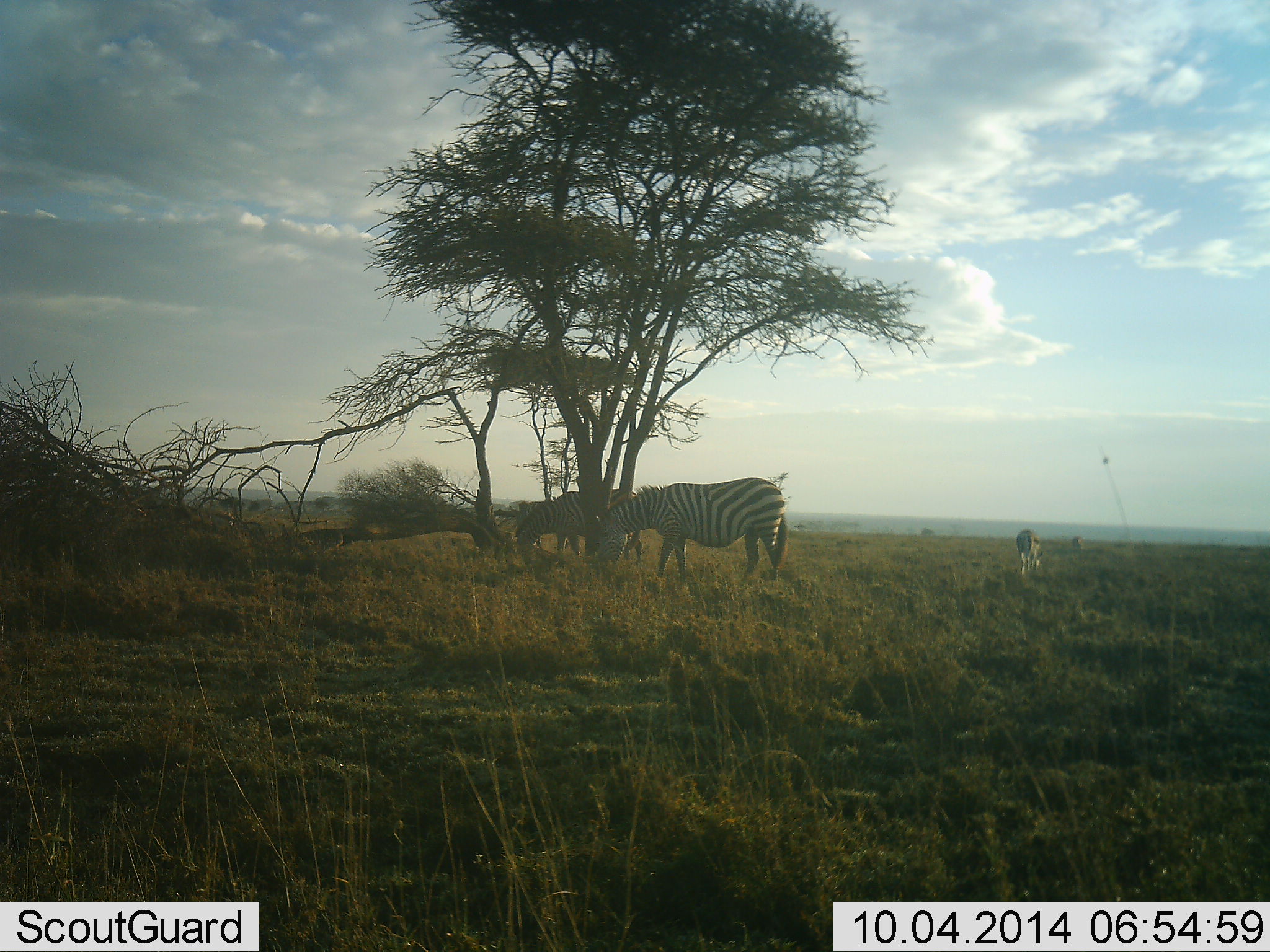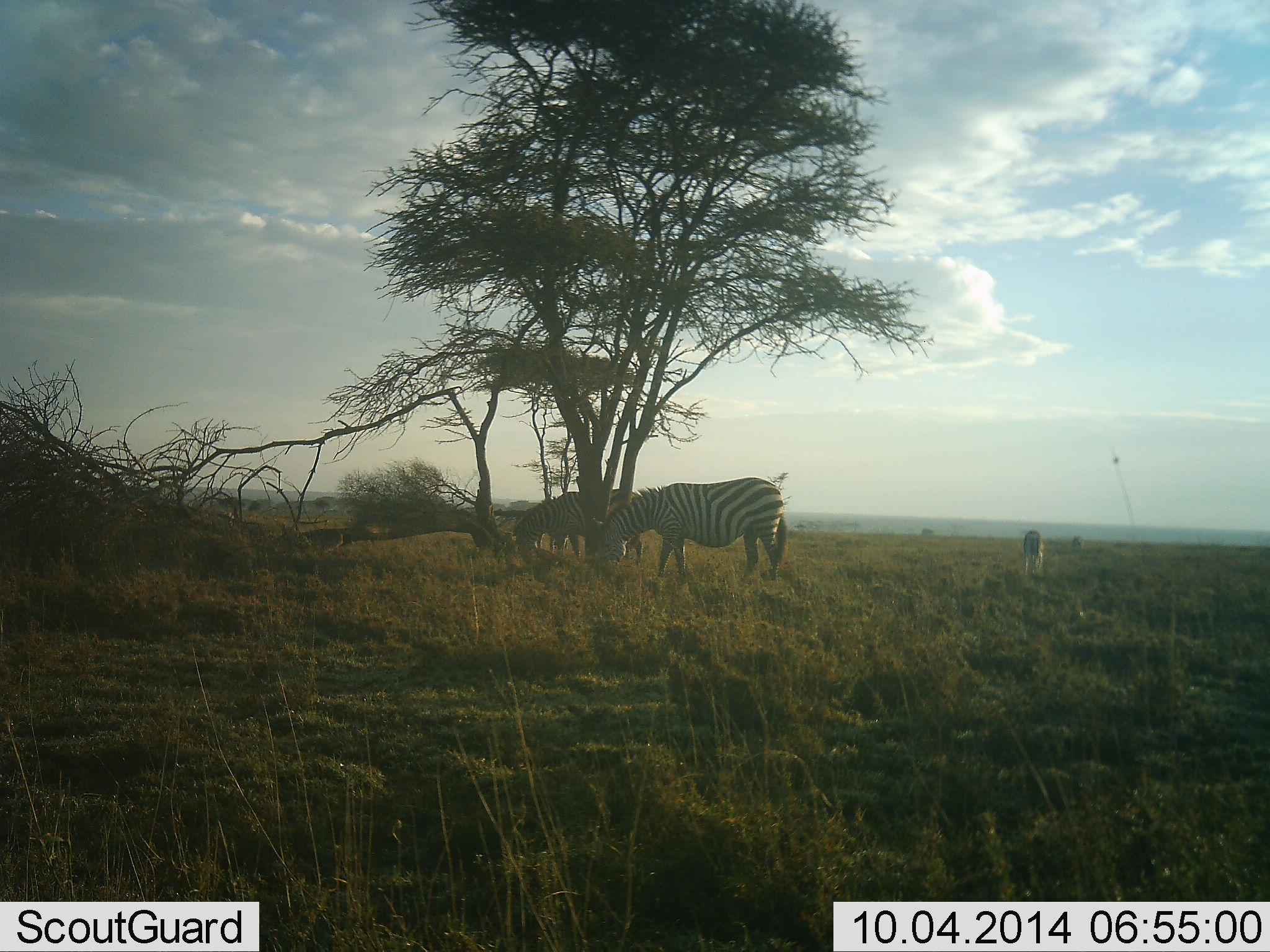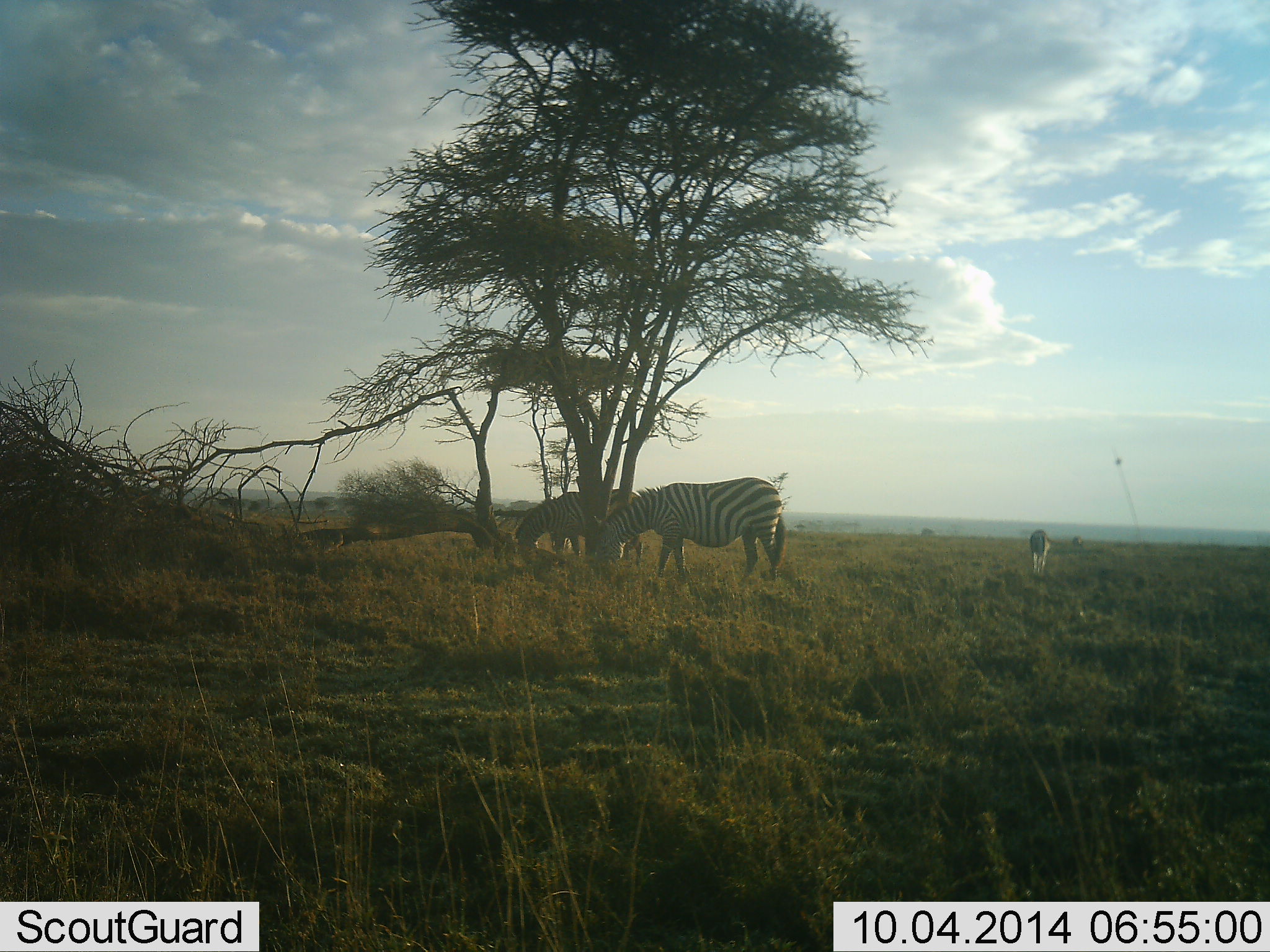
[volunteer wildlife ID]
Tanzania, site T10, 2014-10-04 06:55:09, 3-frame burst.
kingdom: Animalia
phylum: Chordata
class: Mammalia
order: Perissodactyla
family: Equidae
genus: Equus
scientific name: Equus quagga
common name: plains zebra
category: zebra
Zebra (plains zebra) (Equus quagga), count 3. Behavior (volunteer vote fractions): standing 40%, resting 0%, moving 10%, interacting 0%. Young present (vote fraction): 30%. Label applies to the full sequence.